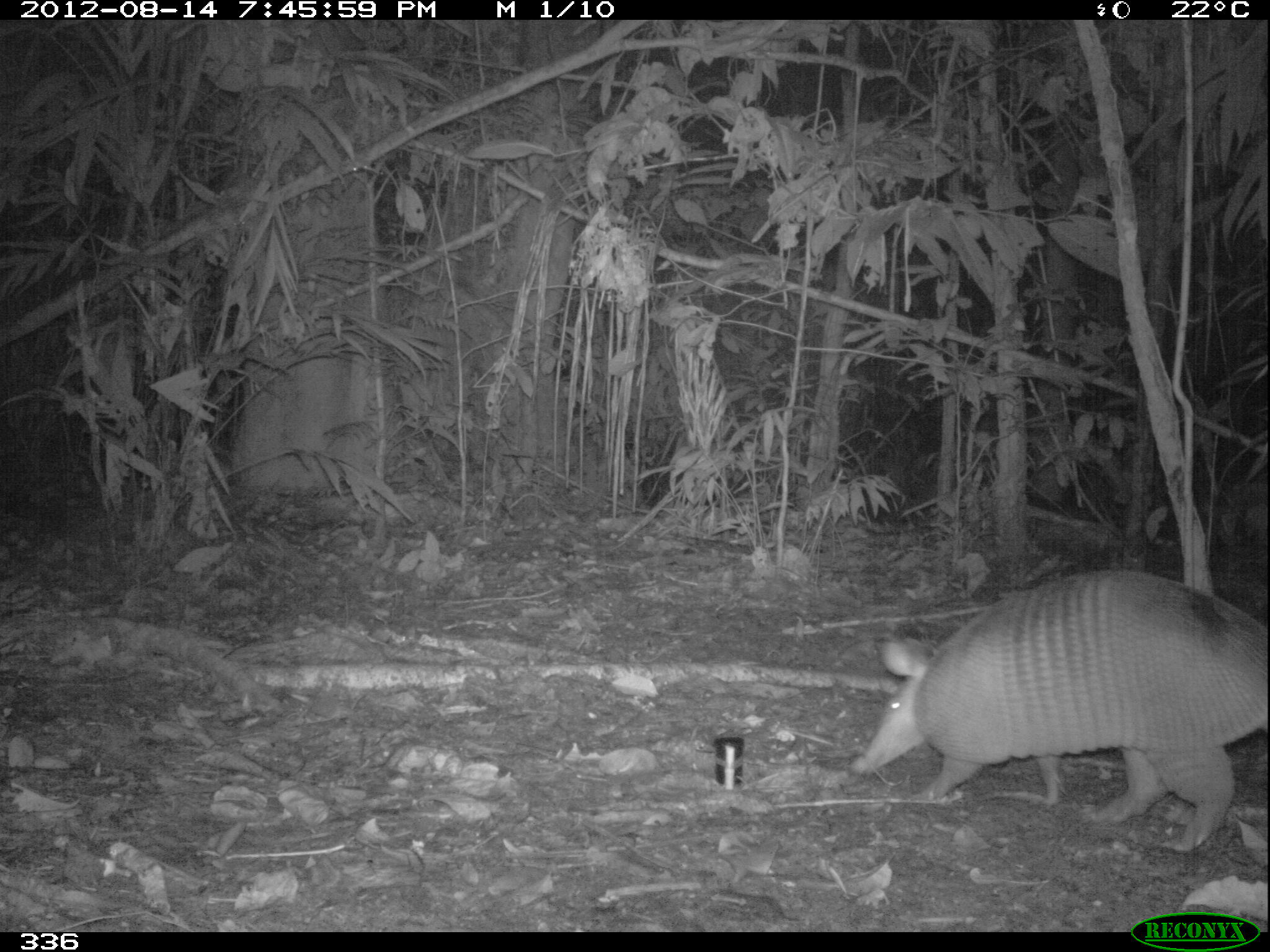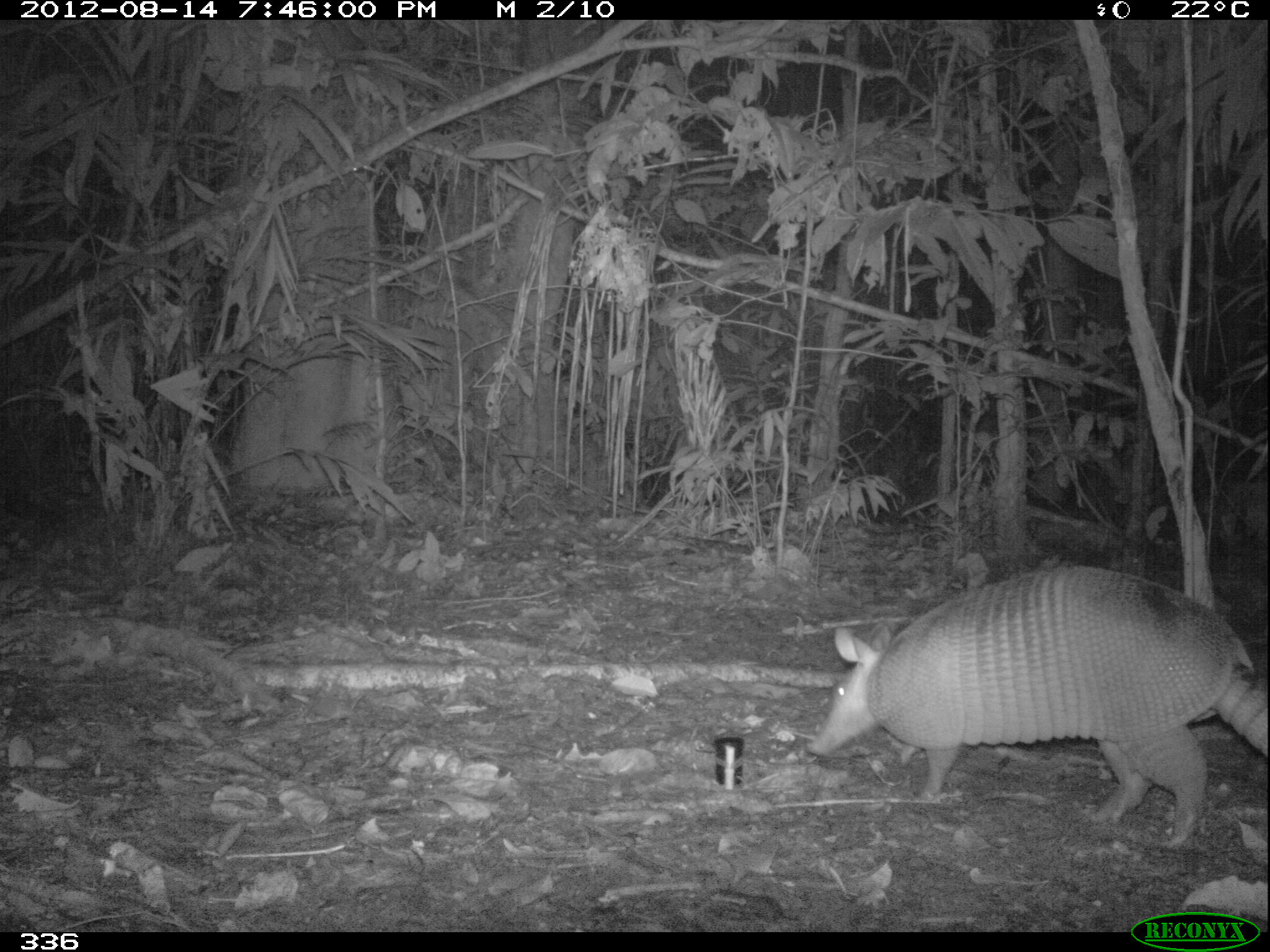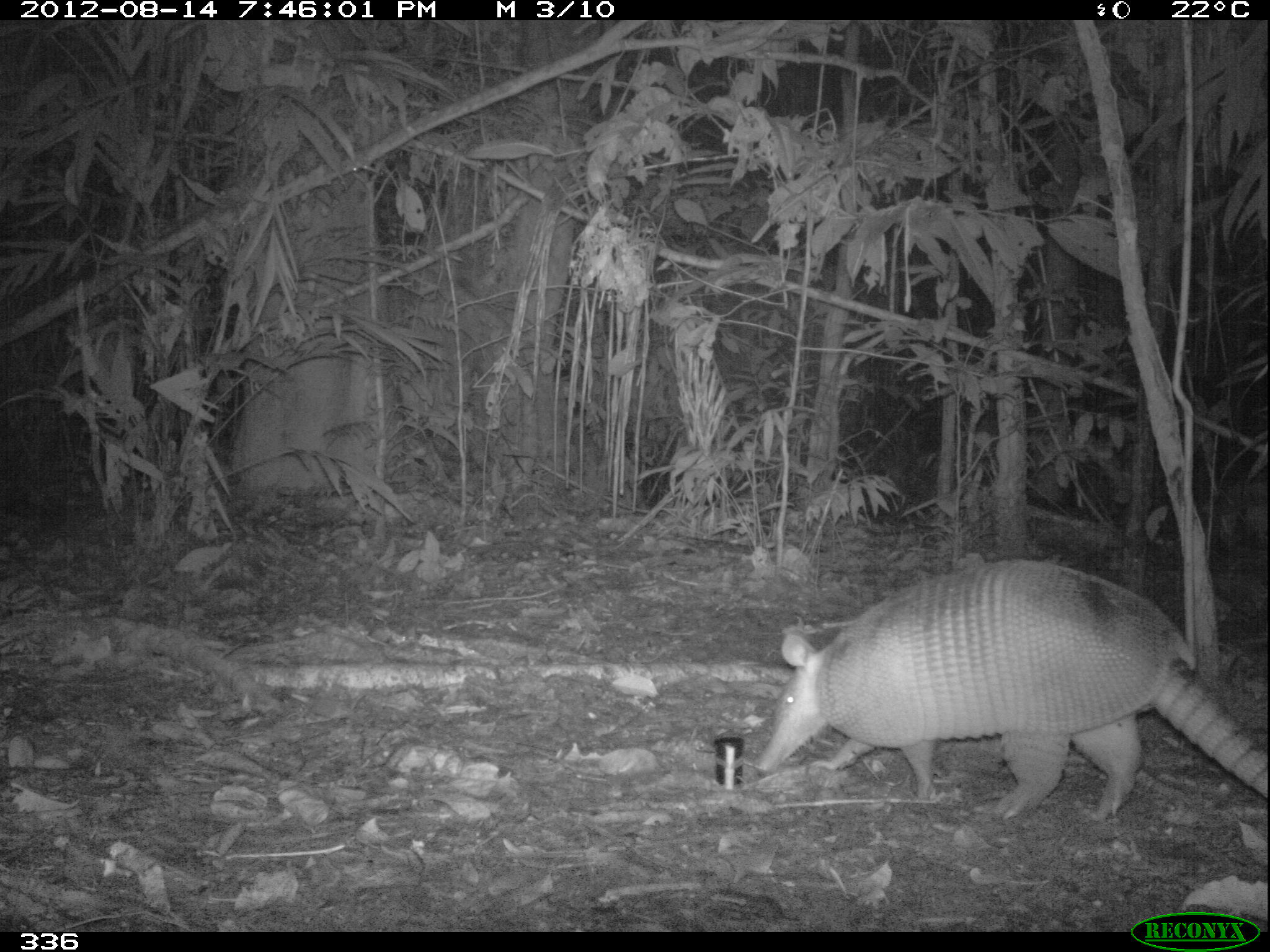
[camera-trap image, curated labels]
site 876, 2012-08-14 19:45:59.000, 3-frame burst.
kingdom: Animalia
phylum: Chordata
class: Mammalia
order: Cingulata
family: Dasypodidae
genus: Dasypus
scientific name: Dasypus novemcinctus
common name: nine-banded armadillo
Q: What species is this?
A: Dasypus novemcinctus (nine-banded armadillo).